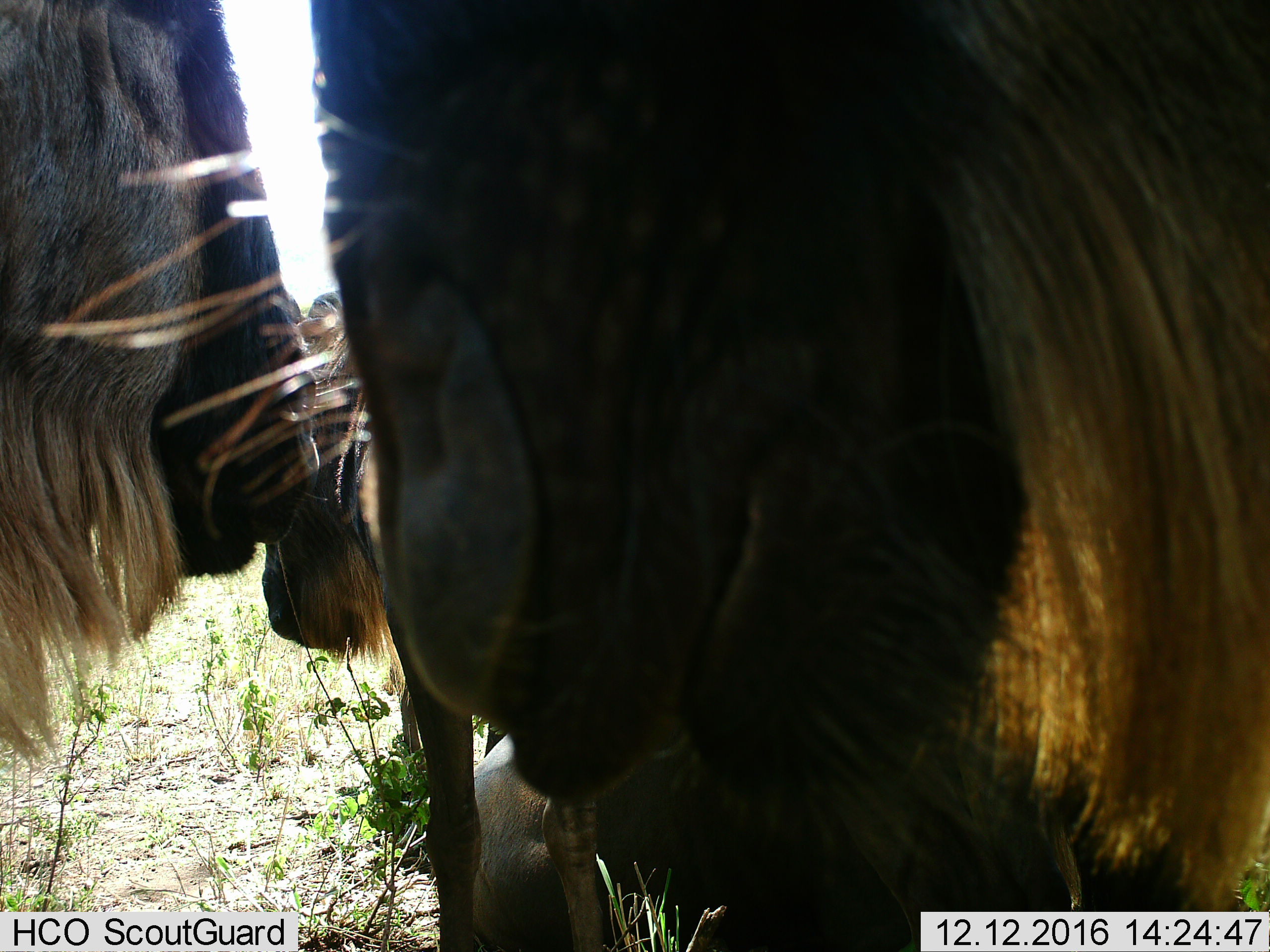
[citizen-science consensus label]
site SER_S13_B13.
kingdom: Animalia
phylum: Chordata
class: Mammalia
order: Artiodactyla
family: Bovidae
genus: Connochaetes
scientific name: Connochaetes taurinus taurinus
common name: blue wildebeest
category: wildebeestblue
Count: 3.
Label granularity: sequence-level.